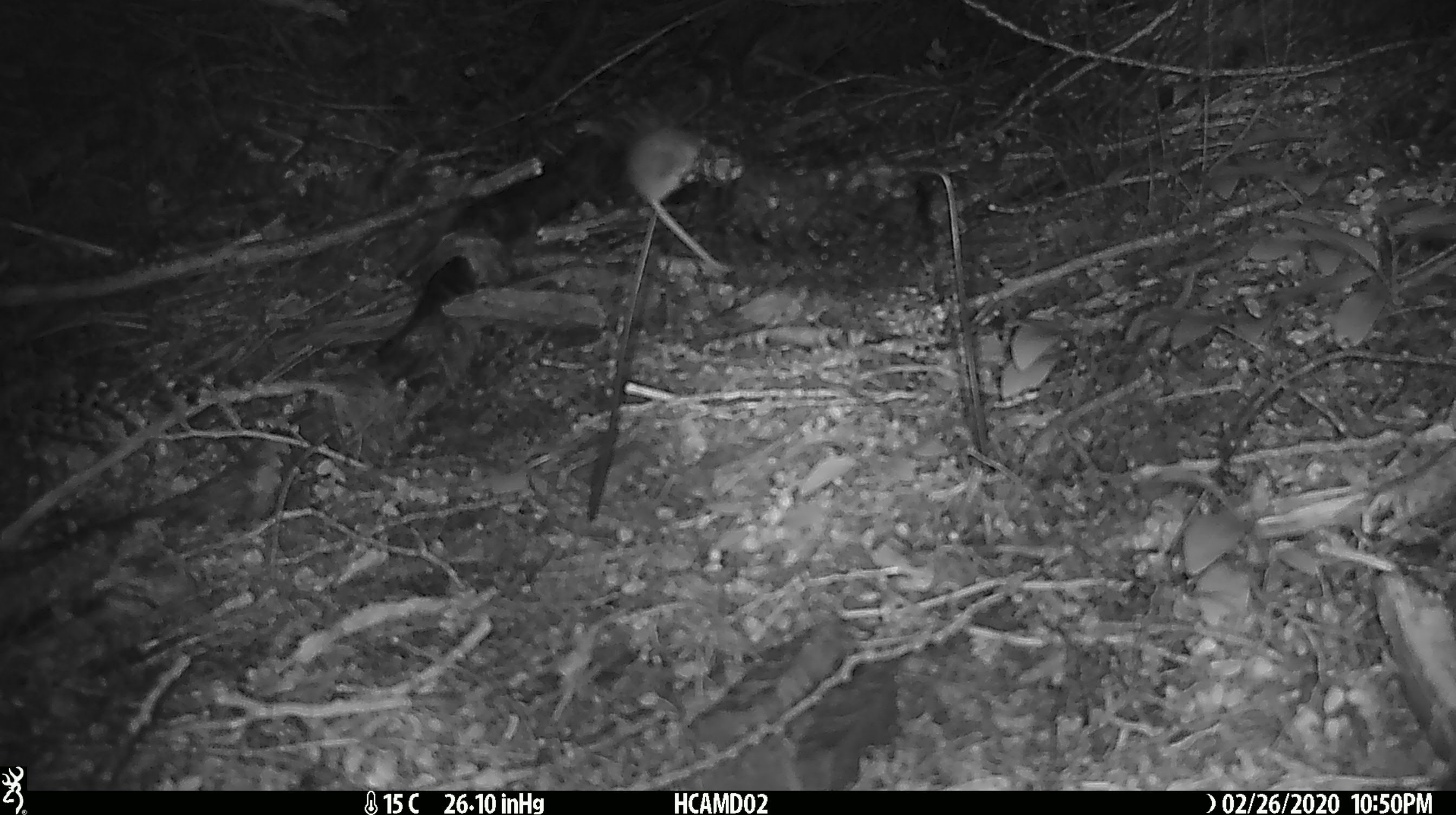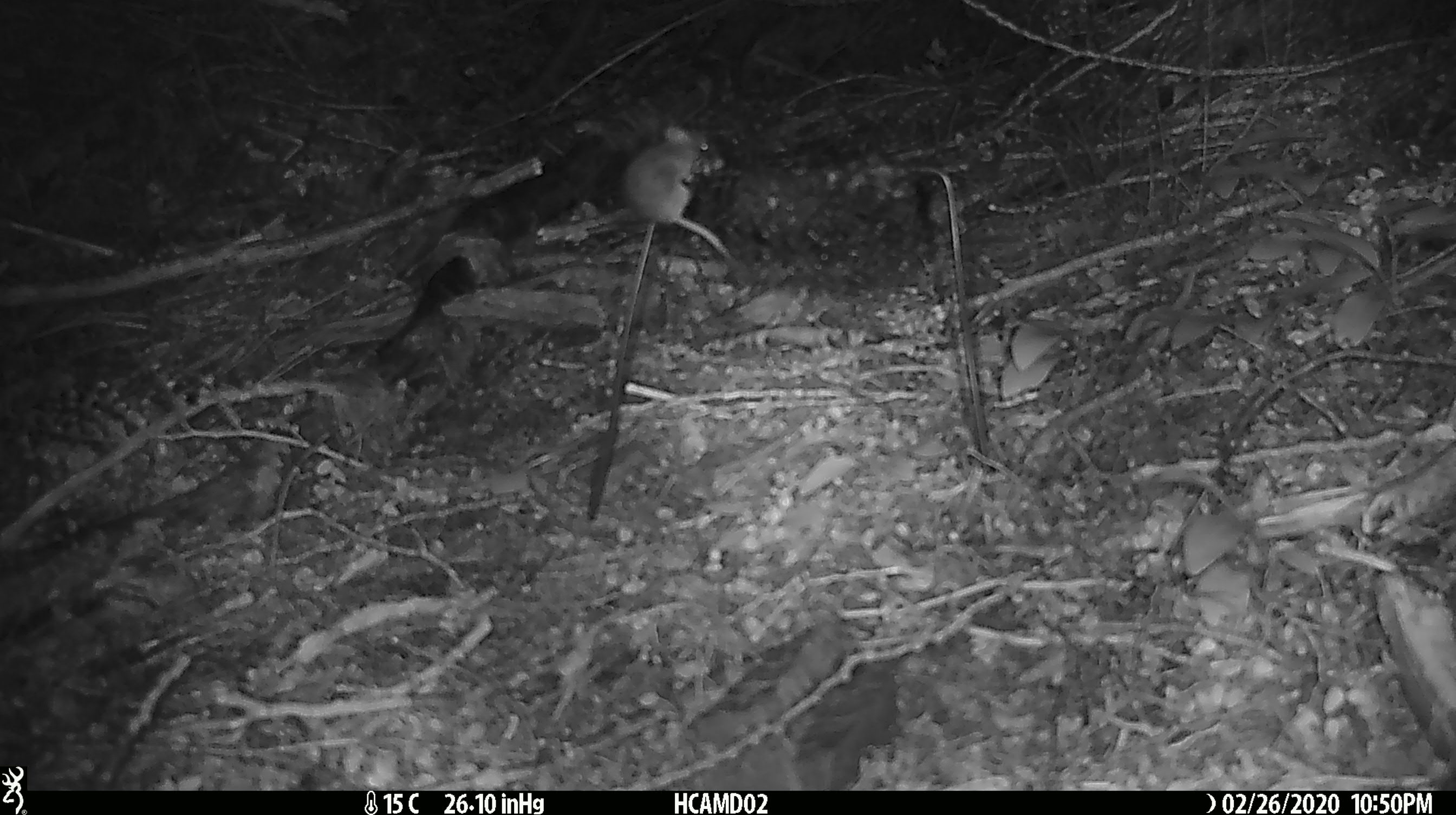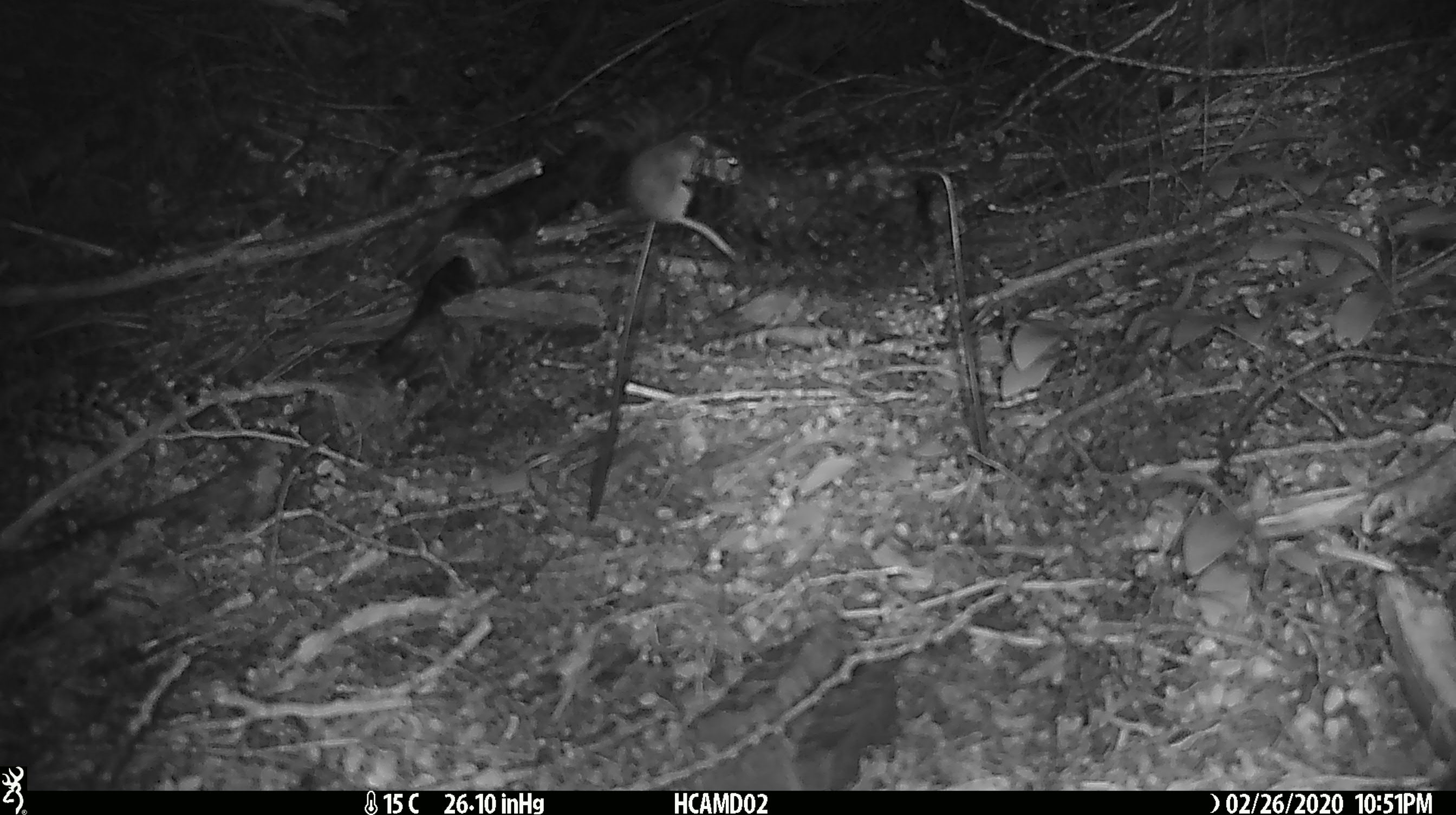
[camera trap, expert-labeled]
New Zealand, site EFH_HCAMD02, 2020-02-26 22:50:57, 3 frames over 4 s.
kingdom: Animalia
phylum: Chordata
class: Mammalia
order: Rodentia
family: Muridae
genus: Mus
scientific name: Mus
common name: mouse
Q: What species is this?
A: Mouse (Mus).